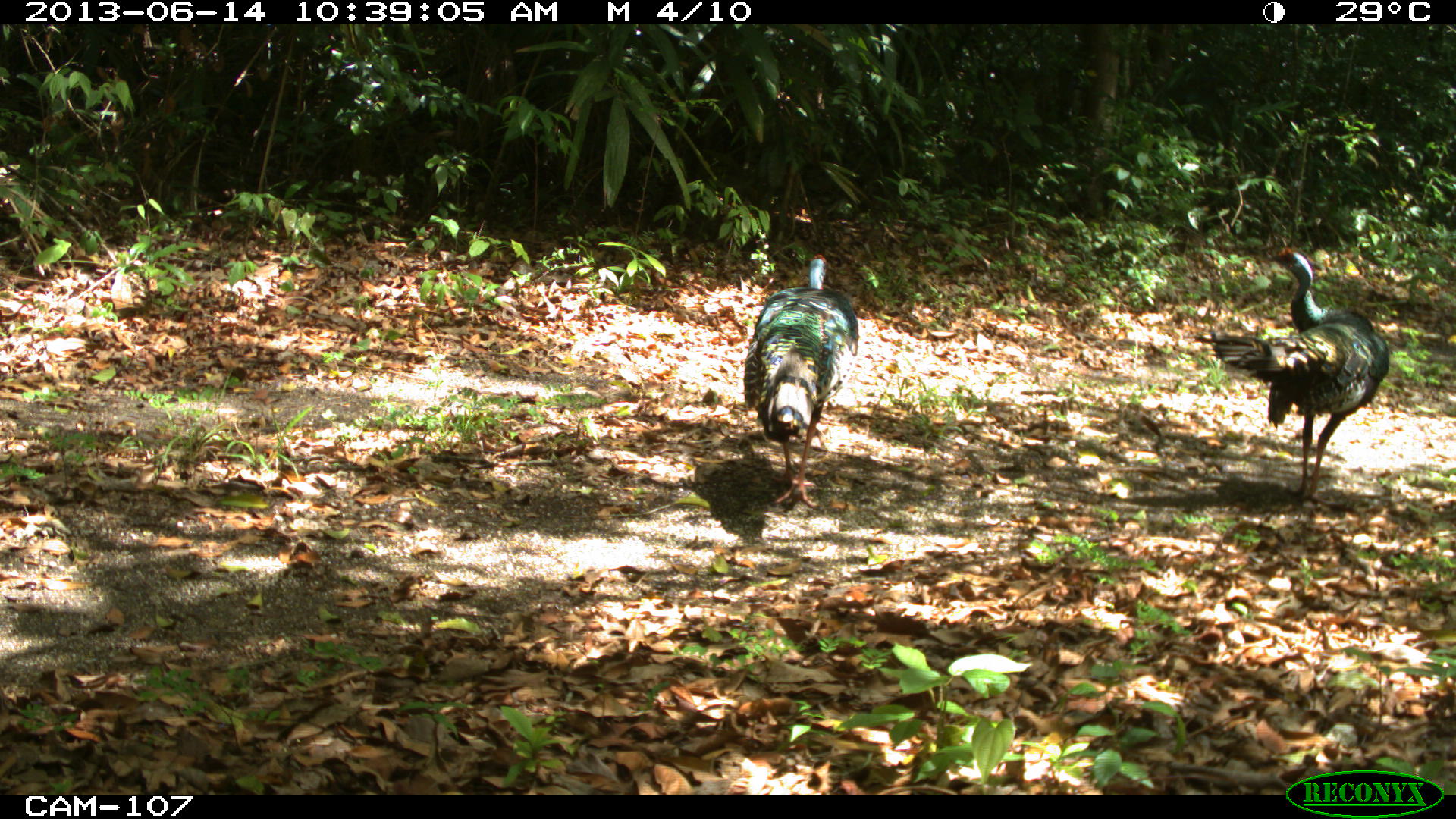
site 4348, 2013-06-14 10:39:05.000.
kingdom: Animalia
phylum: Chordata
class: Aves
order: Galliformes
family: Phasianidae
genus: Meleagris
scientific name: Meleagris ocellata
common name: ocellated turkey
Meleagris ocellata (ocellated turkey), count 2.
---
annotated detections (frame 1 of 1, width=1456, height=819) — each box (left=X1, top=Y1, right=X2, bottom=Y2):
meleagris ocellata: (left=1189, top=248, right=1390, bottom=502); (left=742, top=253, right=859, bottom=508)